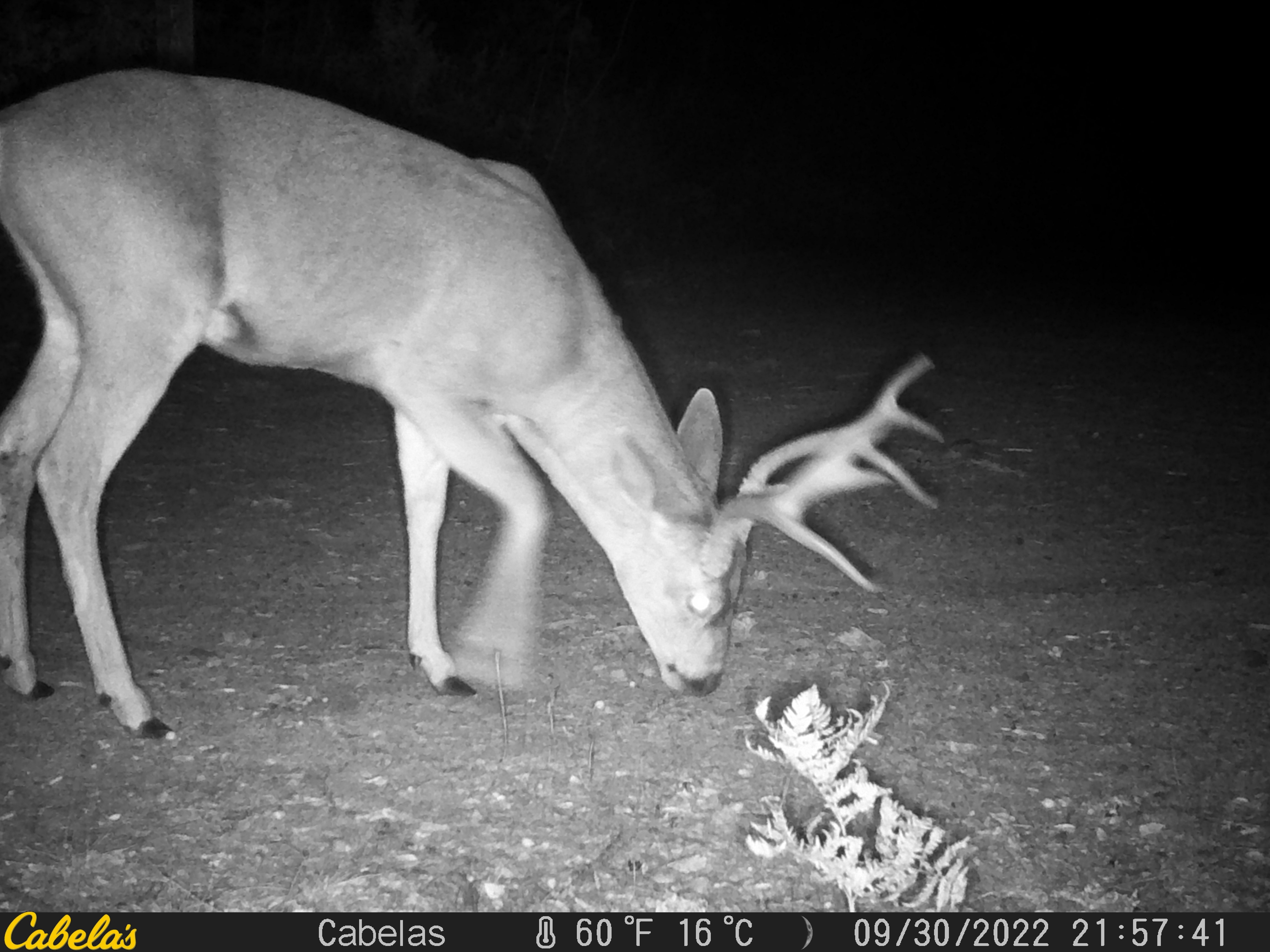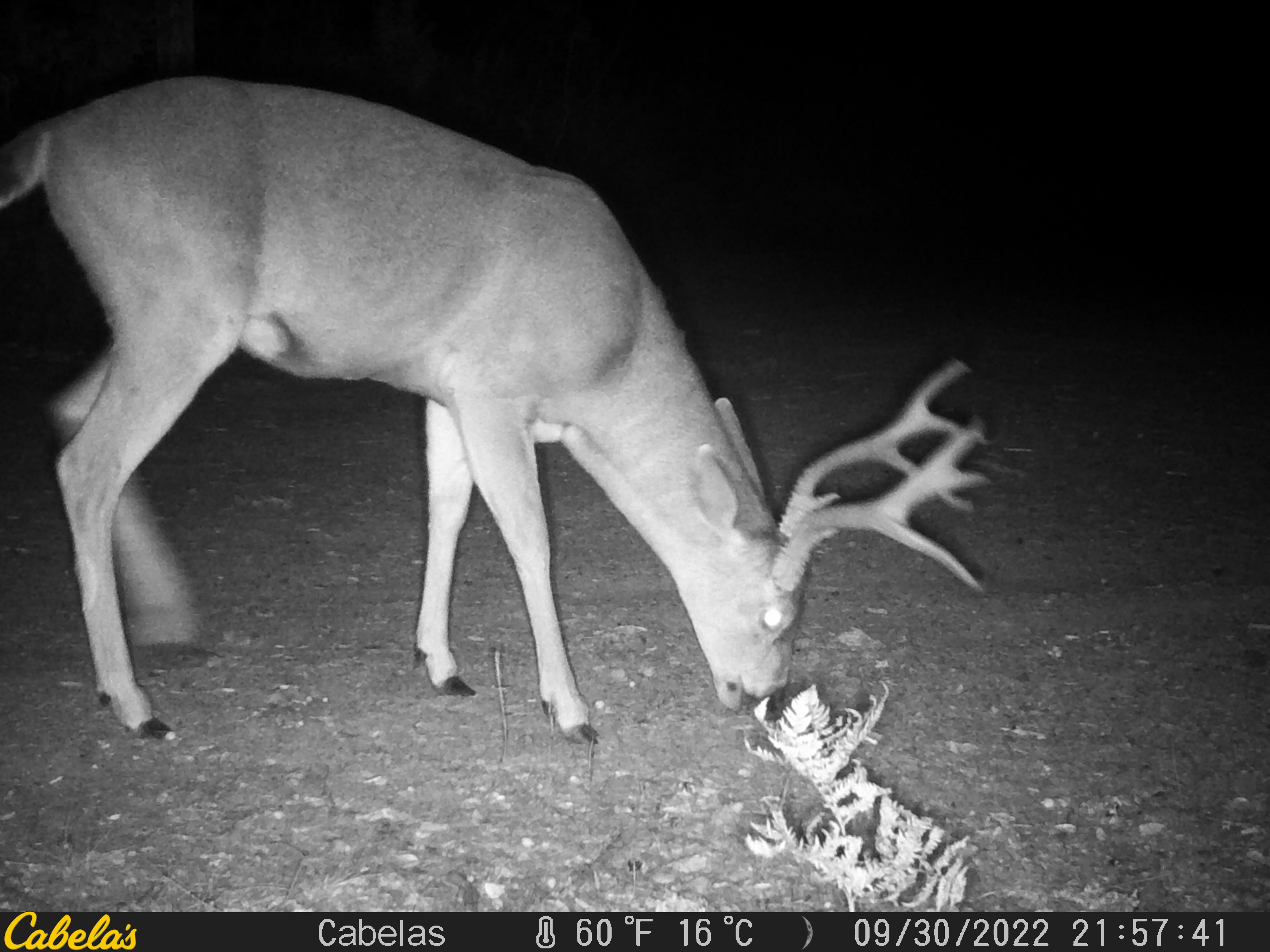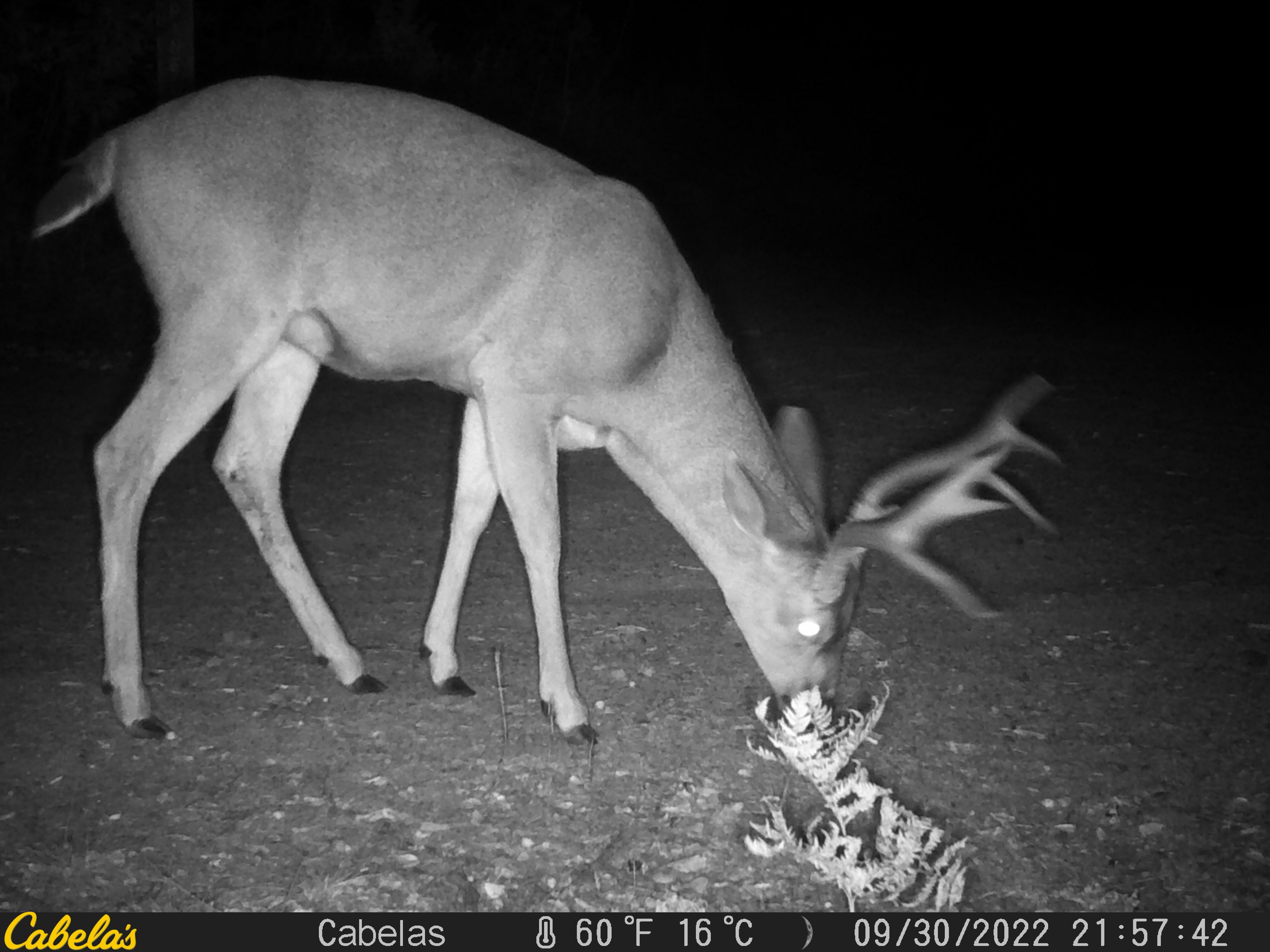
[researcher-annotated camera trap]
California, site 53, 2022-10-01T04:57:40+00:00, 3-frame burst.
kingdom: Animalia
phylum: Chordata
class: Mammalia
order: Artiodactyla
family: Cervidae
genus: Odocoileus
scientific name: Odocoileus hemionus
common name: mule deer